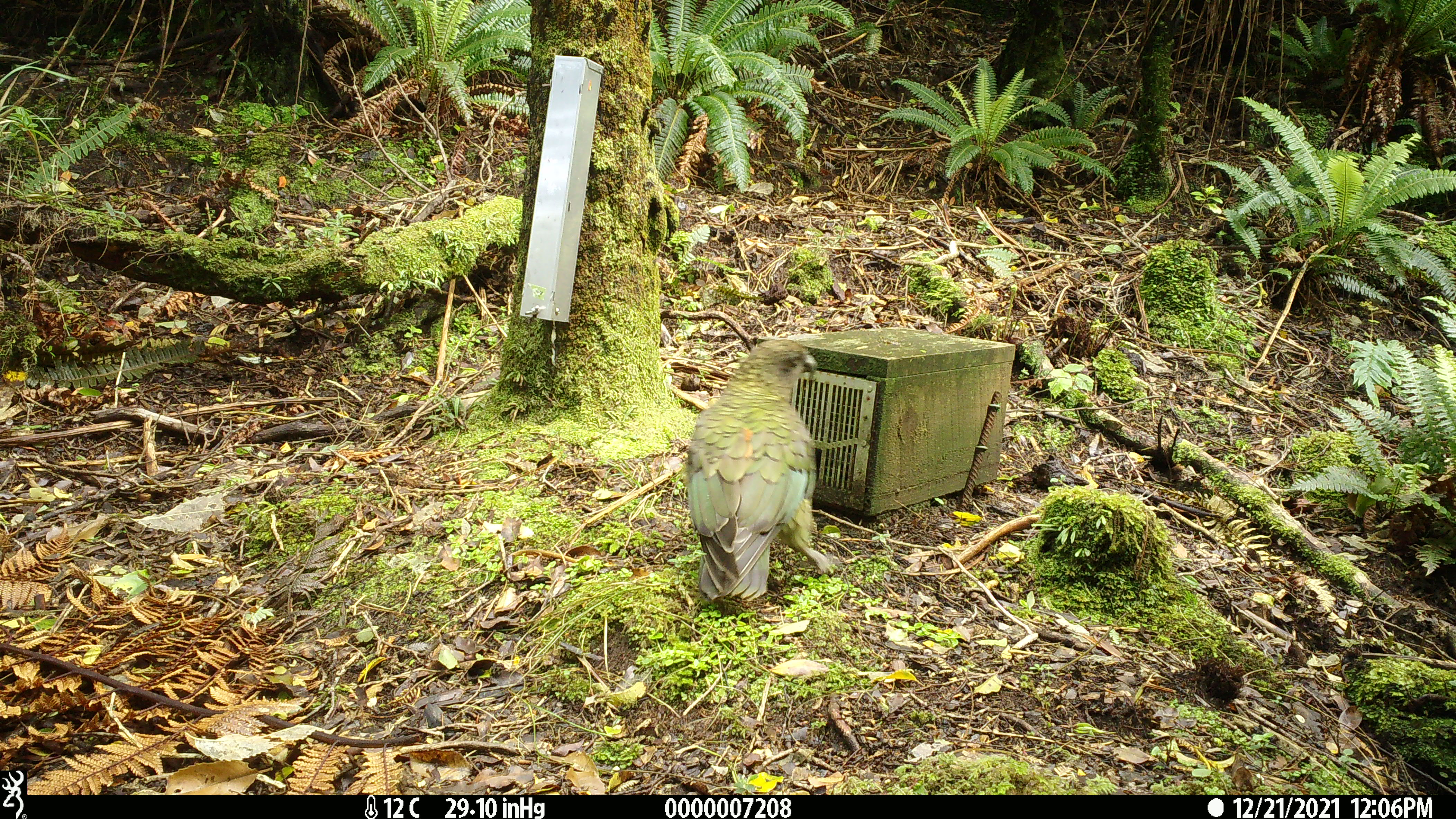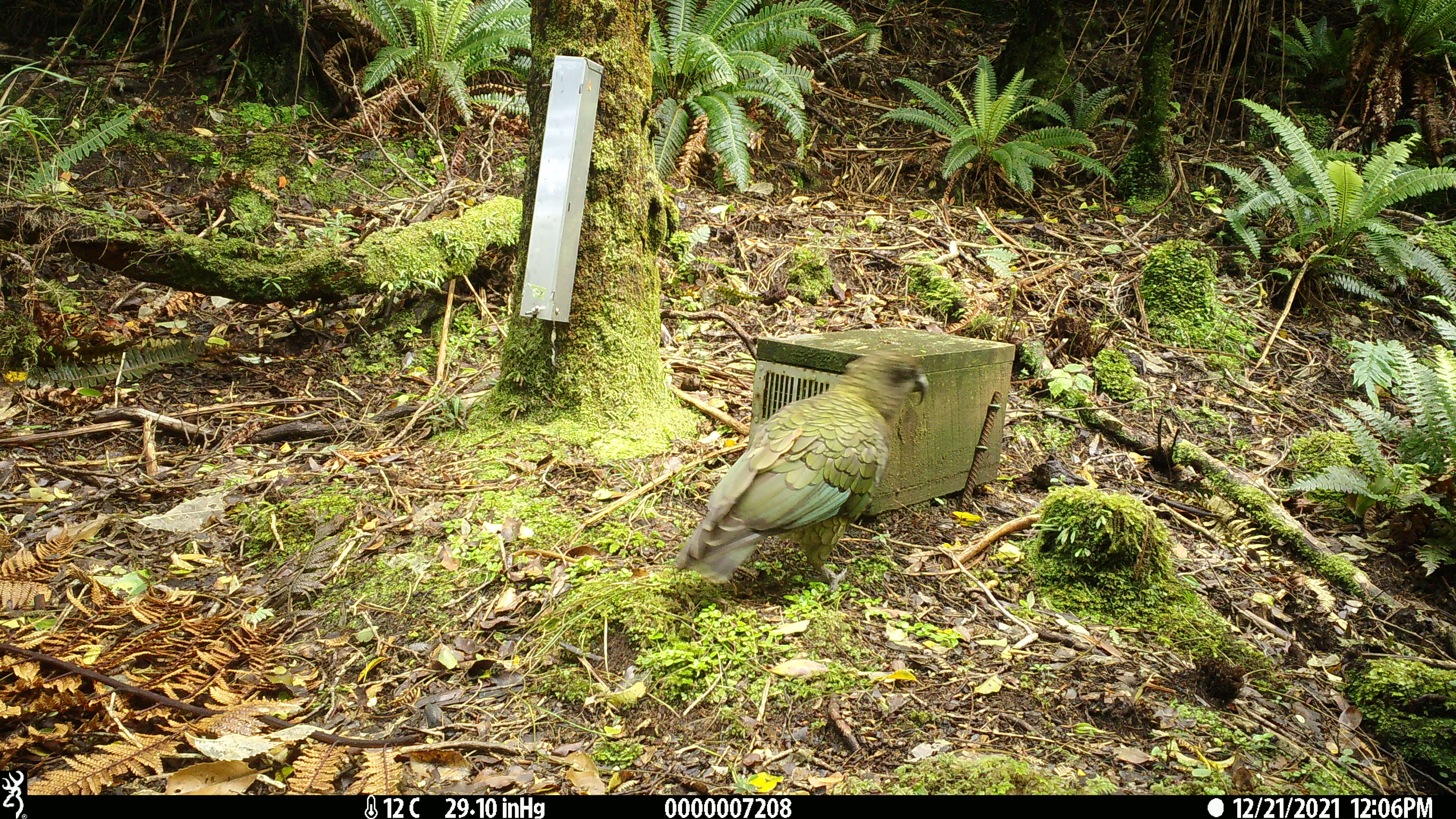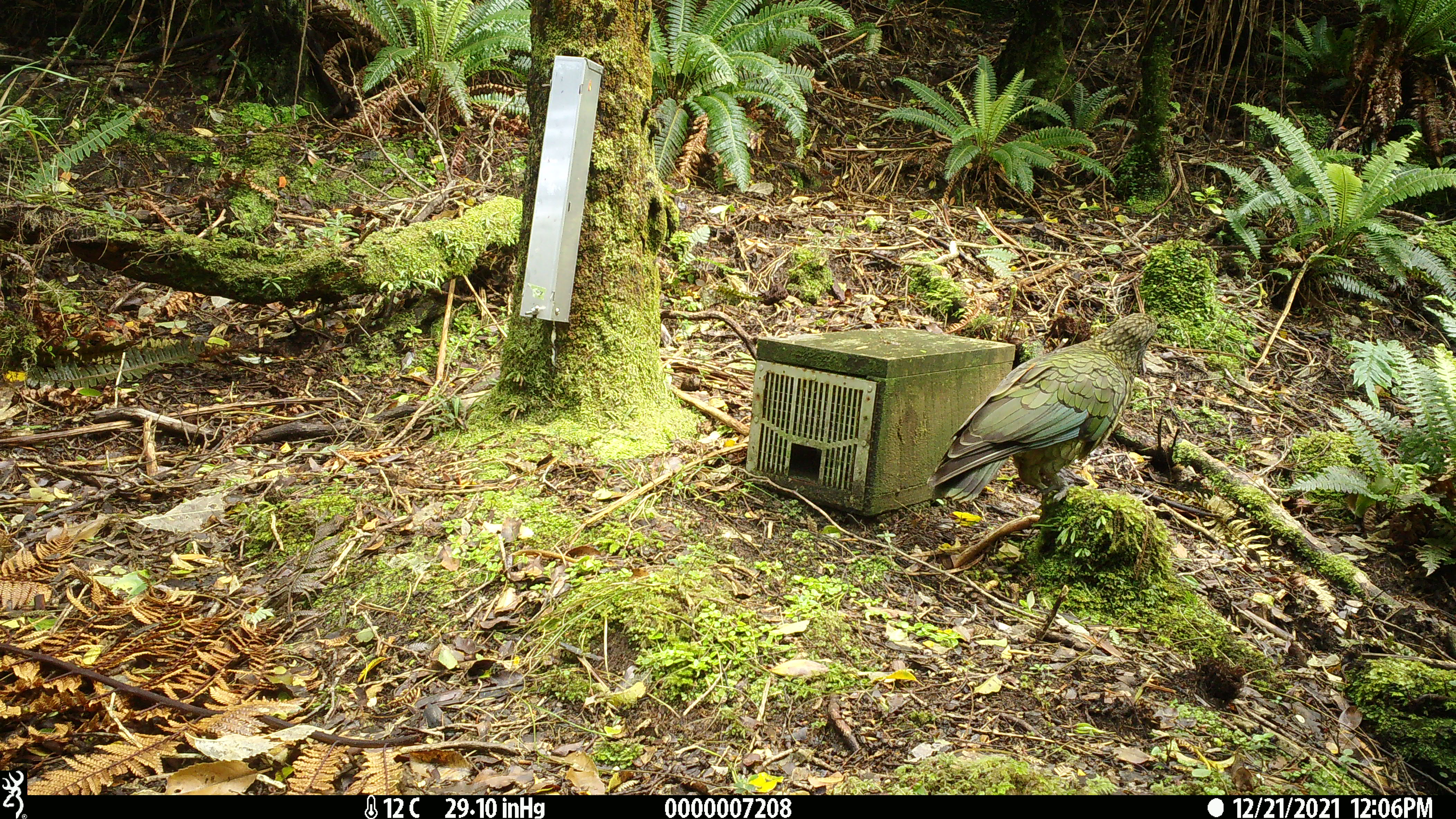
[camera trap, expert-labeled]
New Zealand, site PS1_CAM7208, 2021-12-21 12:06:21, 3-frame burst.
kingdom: Animalia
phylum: Chordata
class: Aves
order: Psittaciformes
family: Strigopidae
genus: Nestor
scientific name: Nestor notabilis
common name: kea